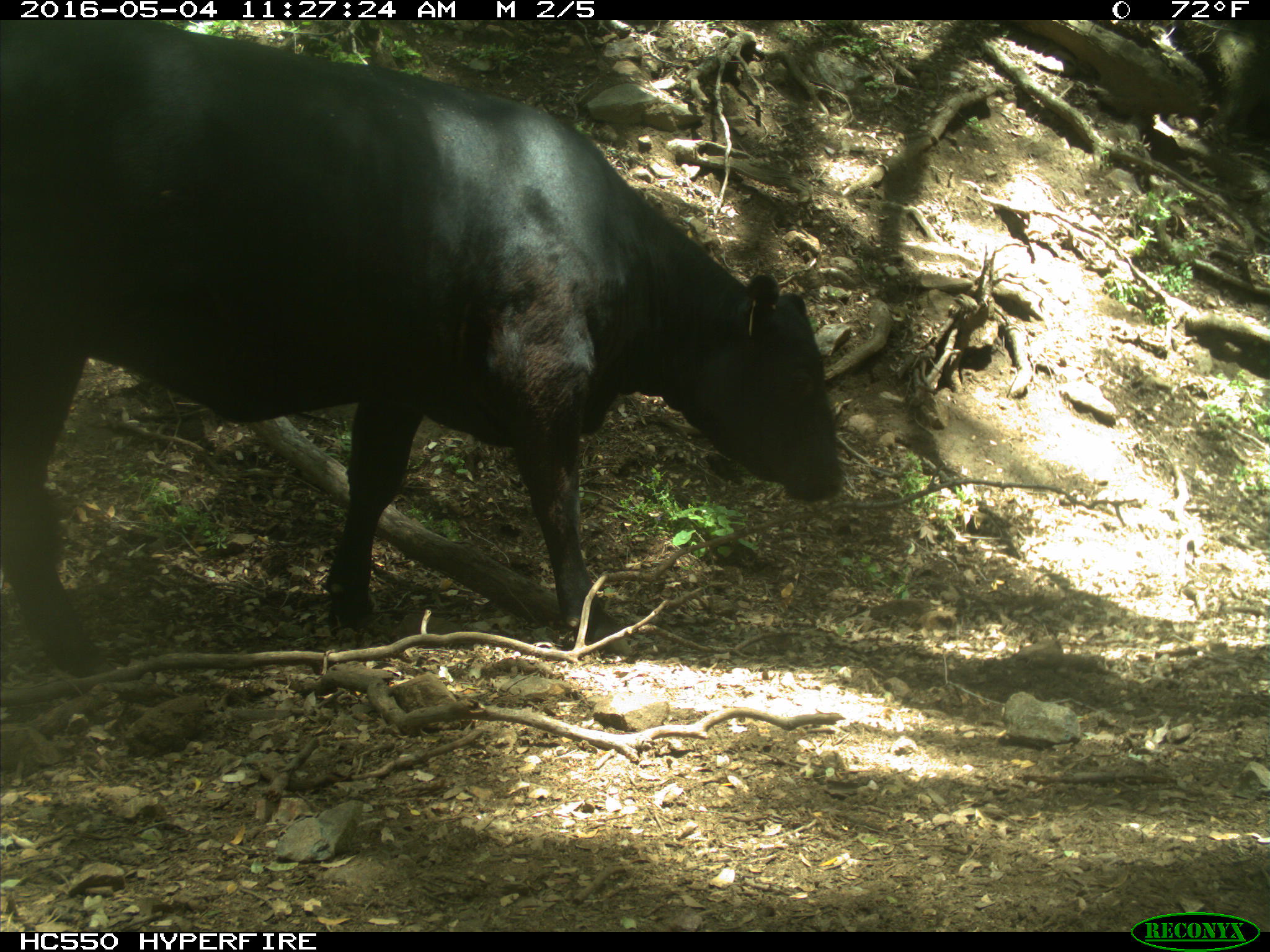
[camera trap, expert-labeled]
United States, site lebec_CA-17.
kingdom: Animalia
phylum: Chordata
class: Mammalia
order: Artiodactyla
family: Bovidae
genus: Bos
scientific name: Bos taurus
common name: domestic cow